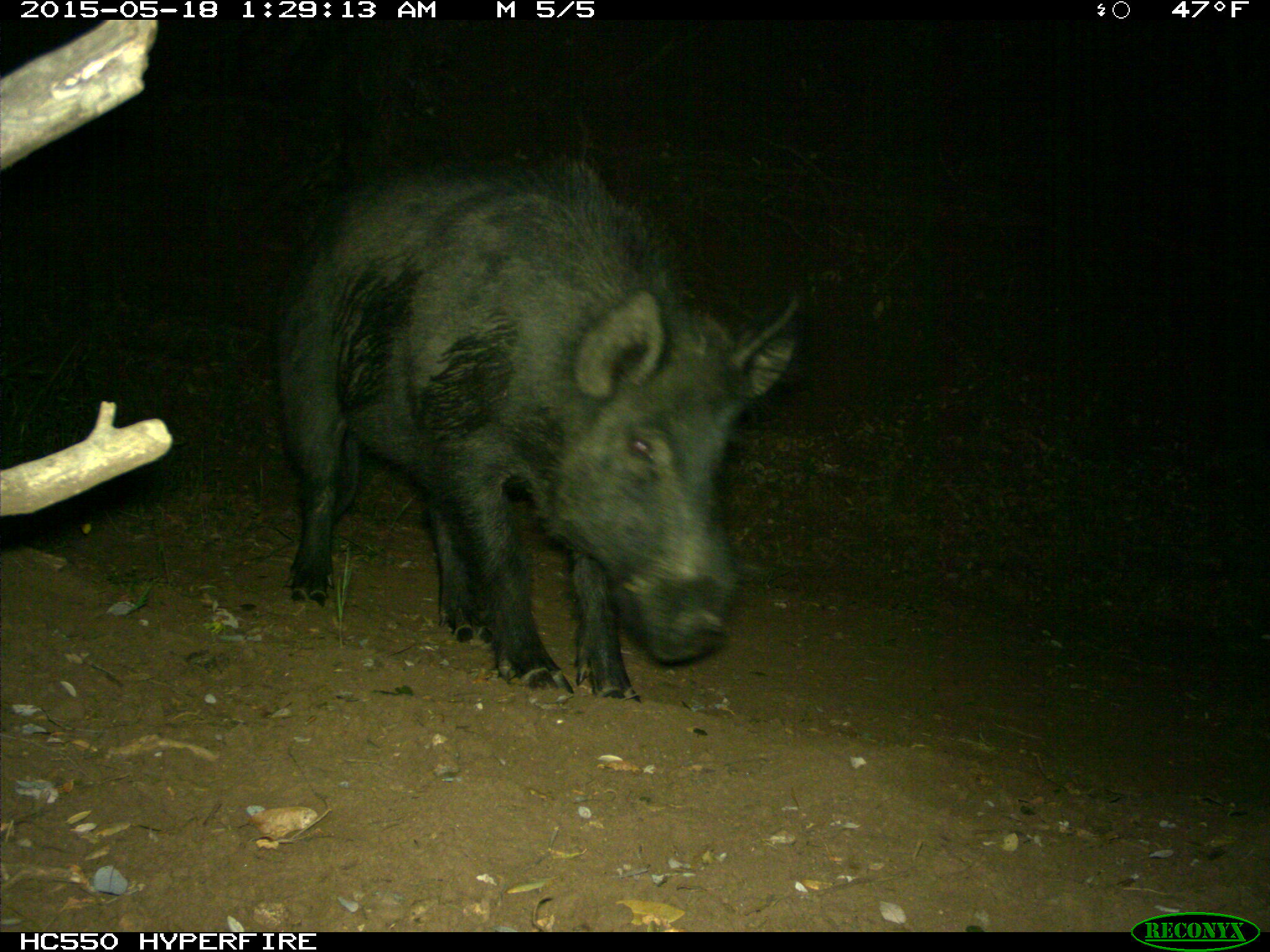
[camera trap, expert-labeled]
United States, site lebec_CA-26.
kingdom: Animalia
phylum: Chordata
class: Mammalia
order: Artiodactyla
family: Suidae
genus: Sus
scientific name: Sus scrofa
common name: wild boar